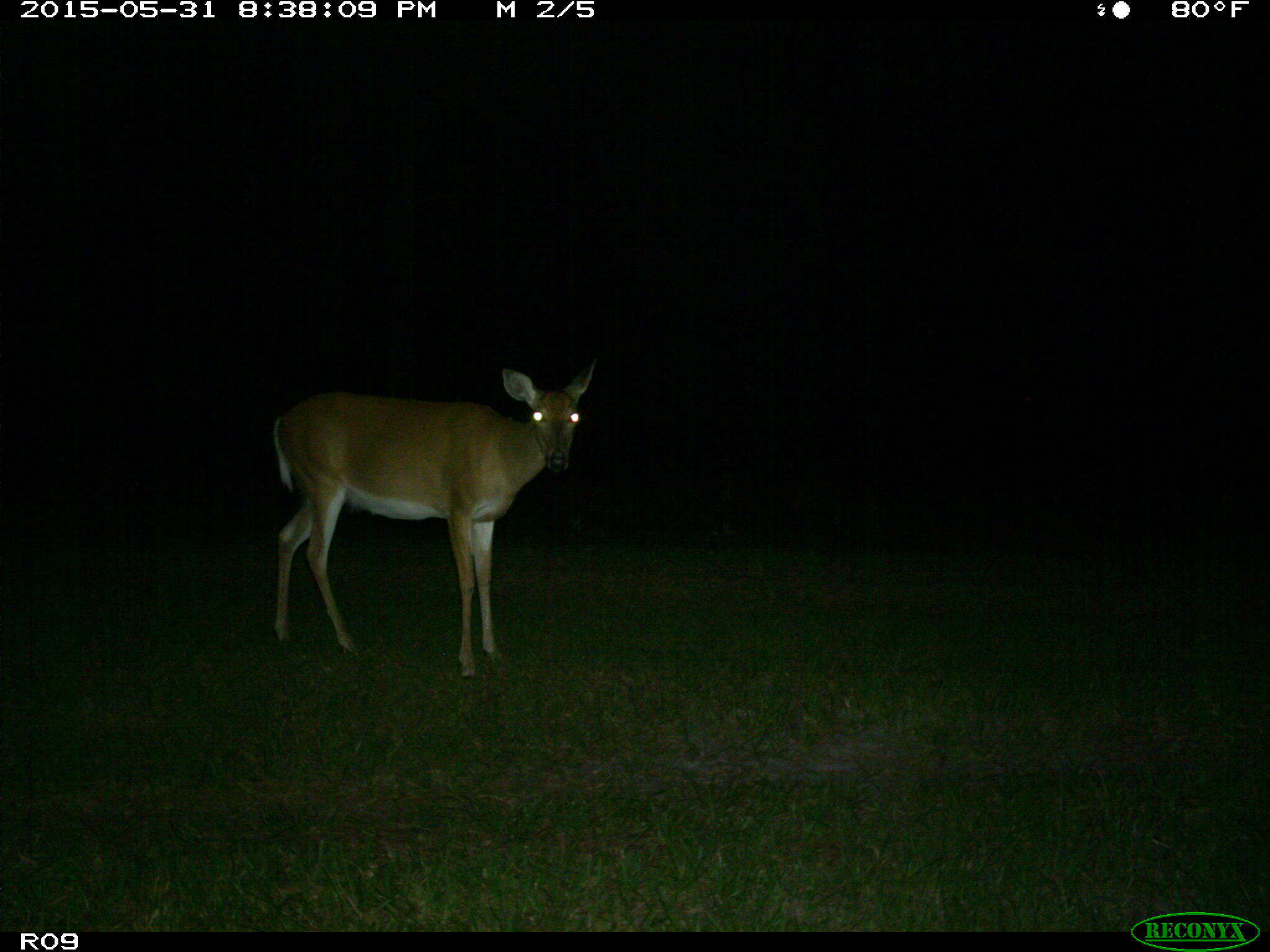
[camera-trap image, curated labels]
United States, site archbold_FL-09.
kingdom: Animalia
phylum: Chordata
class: Mammalia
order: Artiodactyla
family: Cervidae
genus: Odocoileus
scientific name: Odocoileus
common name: deer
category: unidentified deer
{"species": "unidentified deer (deer) (Odocoileus)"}